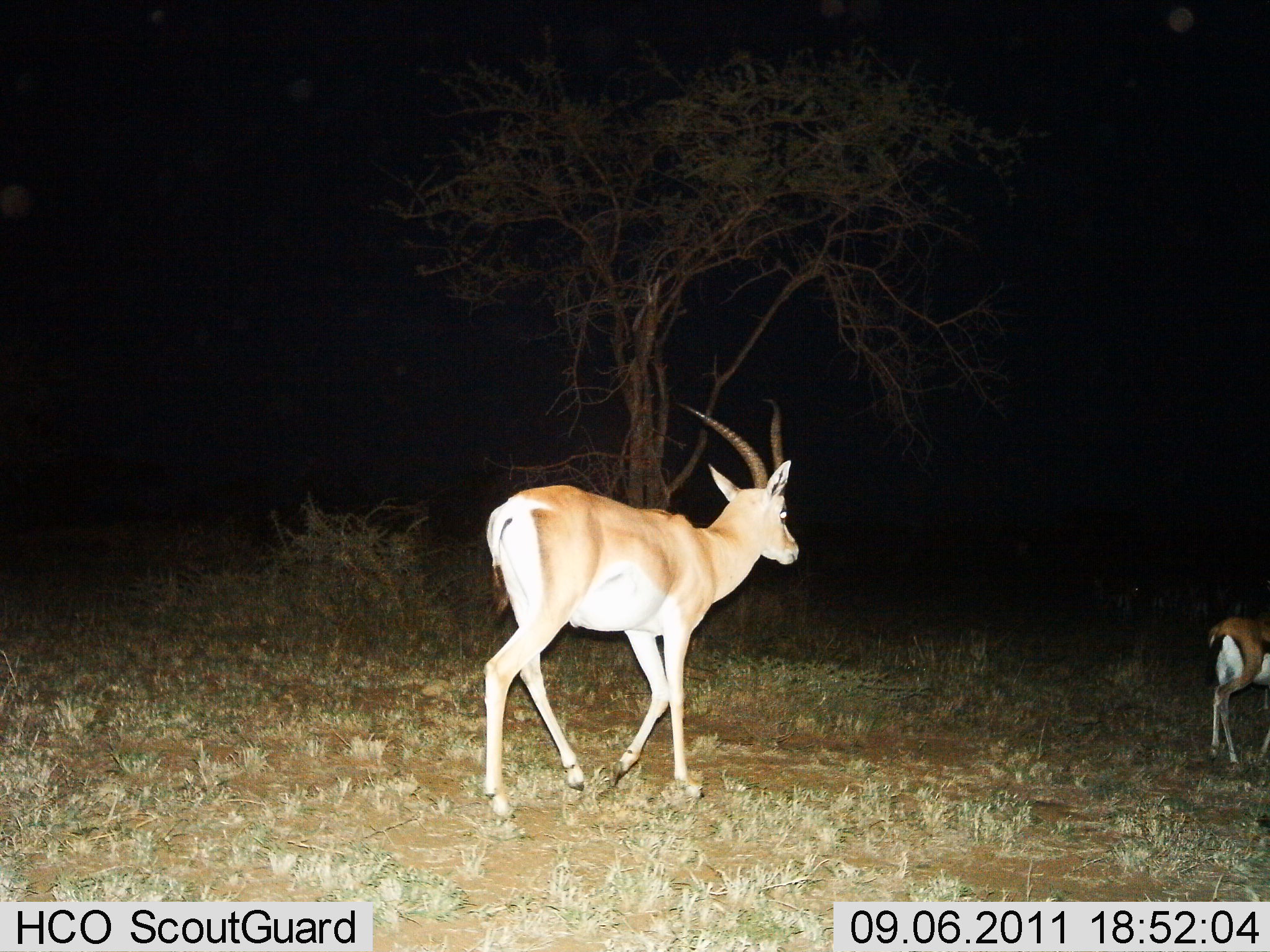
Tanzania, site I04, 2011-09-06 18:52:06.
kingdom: Animalia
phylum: Chordata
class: Mammalia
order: Artiodactyla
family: Bovidae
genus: Nanger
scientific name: Nanger granti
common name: grant's gazelle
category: gazellegrants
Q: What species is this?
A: Gazellegrants (grant's gazelle) (Nanger granti).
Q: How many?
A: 2.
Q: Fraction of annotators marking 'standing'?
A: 23%.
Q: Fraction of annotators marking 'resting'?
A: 0%.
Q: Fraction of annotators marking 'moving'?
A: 77%.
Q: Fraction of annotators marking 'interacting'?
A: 0%.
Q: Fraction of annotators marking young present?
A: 8%.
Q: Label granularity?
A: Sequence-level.